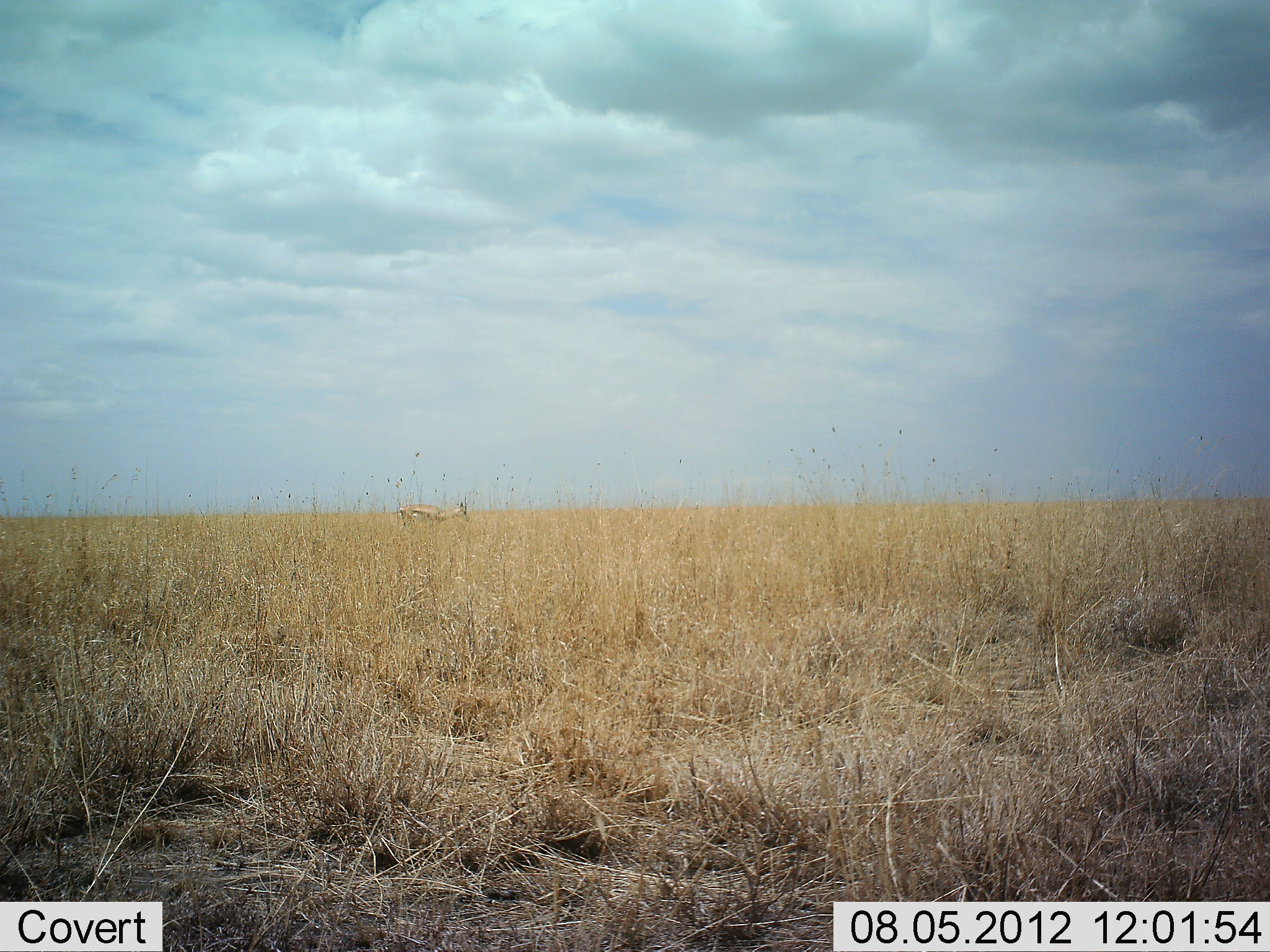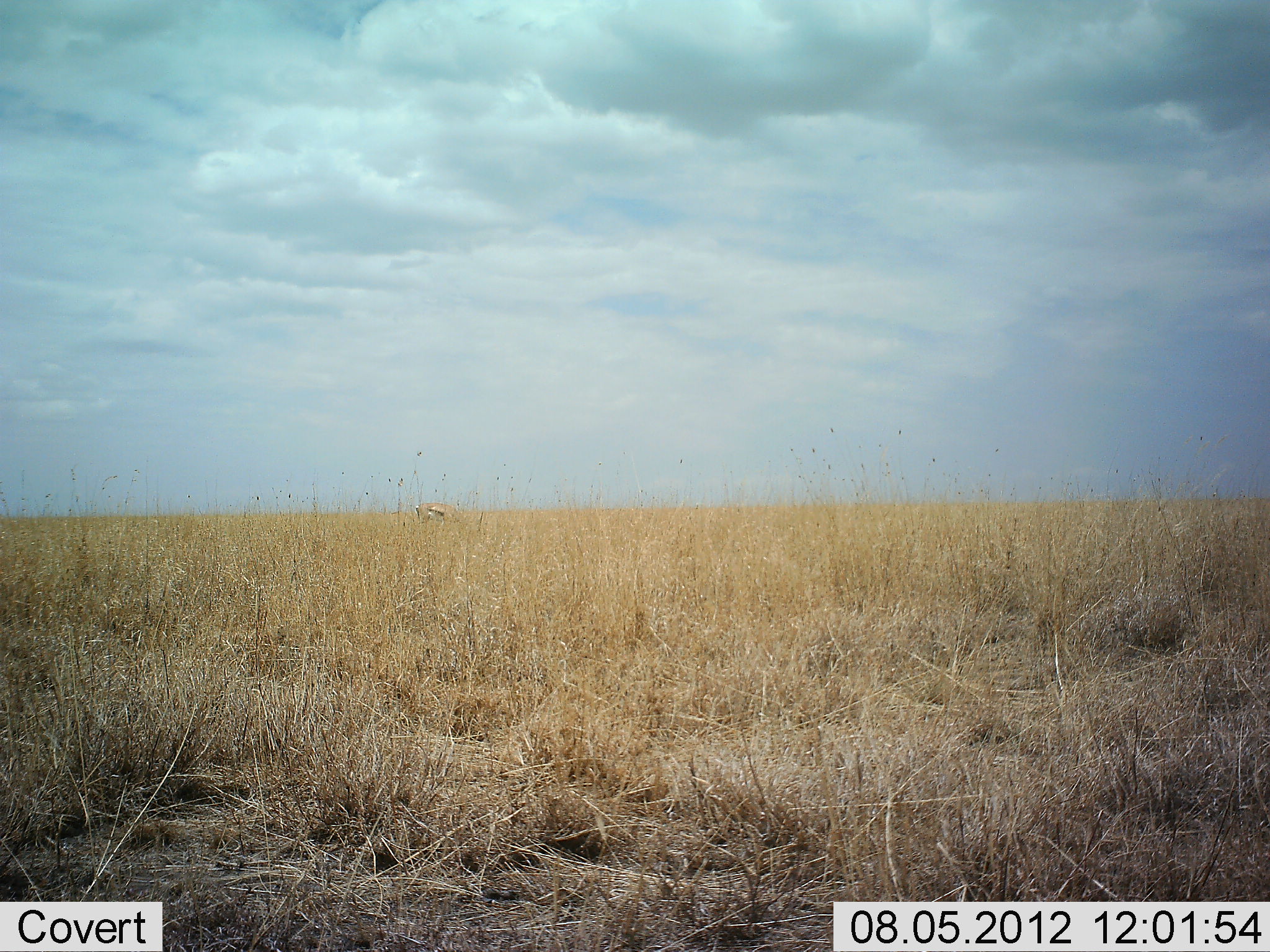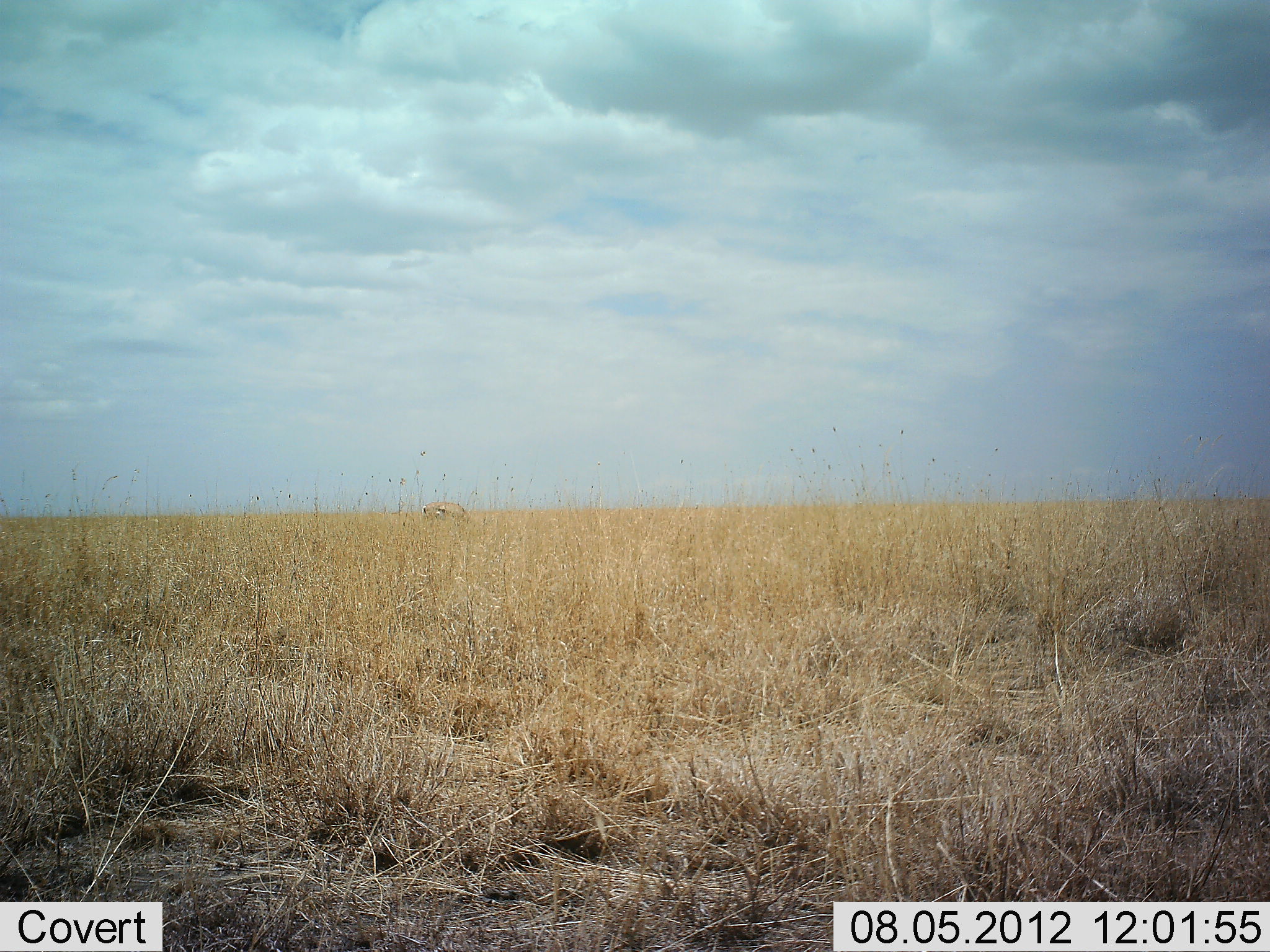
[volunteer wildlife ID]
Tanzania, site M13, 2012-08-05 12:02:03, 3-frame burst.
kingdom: Animalia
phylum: Chordata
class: Mammalia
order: Artiodactyla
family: Bovidae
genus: Eudorcas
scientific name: Eudorcas thomsonii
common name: thomson's gazelle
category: gazellethomsons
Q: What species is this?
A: Gazellethomsons (thomson's gazelle) (Eudorcas thomsonii).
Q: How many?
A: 1.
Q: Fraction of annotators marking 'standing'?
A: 10%.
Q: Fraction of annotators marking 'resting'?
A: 0%.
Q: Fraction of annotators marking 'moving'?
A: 40%.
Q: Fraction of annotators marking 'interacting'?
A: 0%.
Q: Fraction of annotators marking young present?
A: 0%.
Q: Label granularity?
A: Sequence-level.